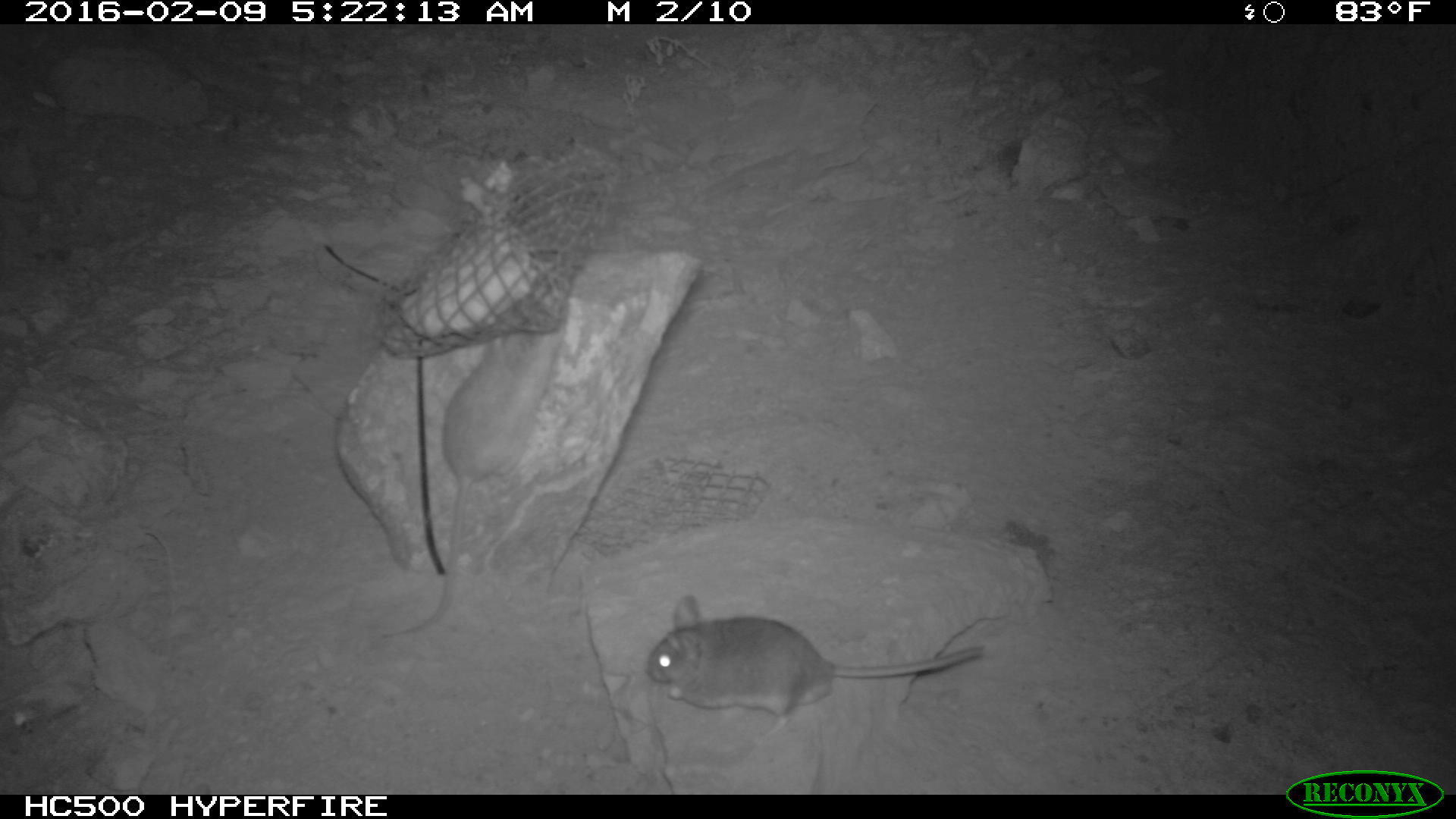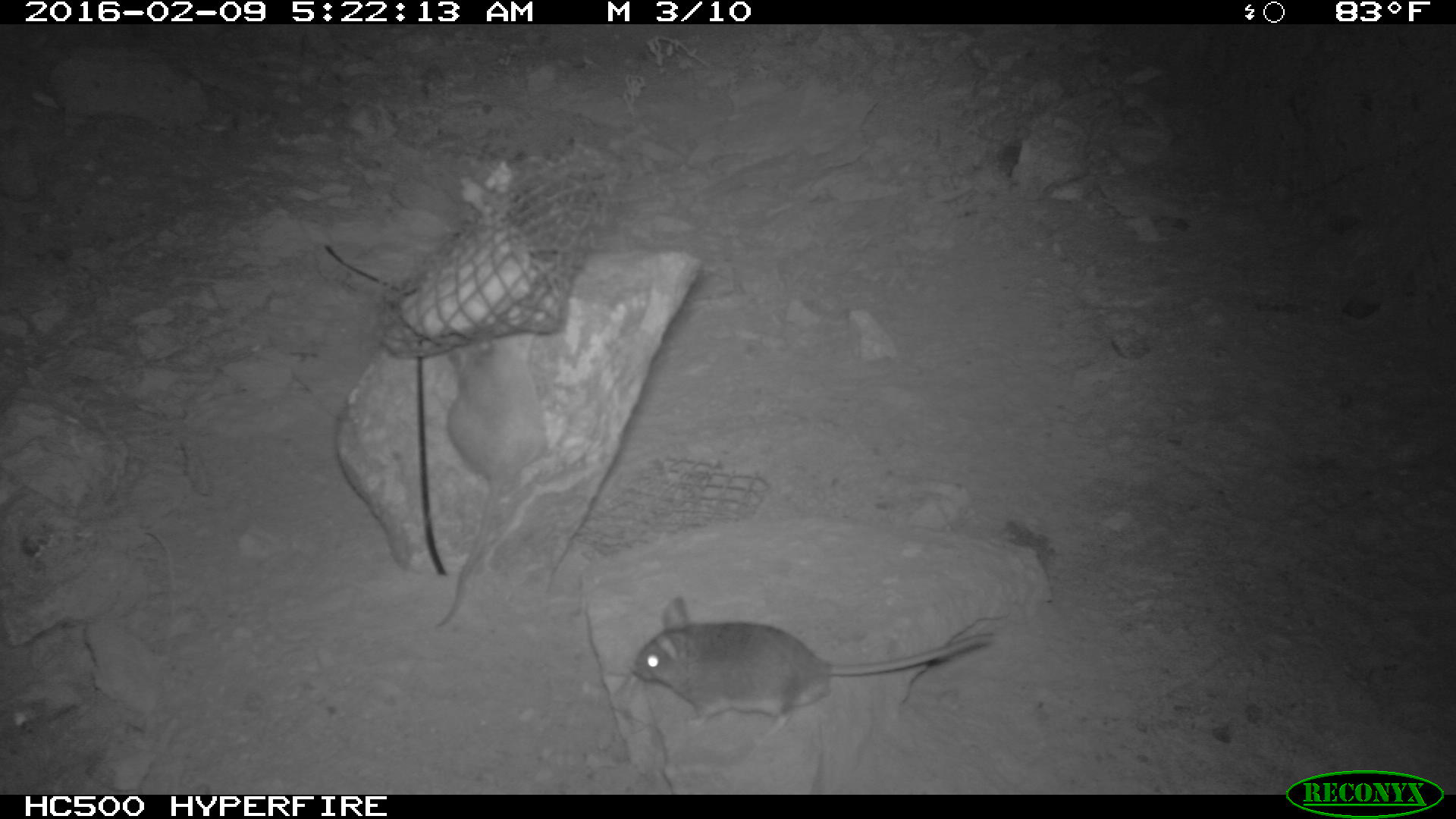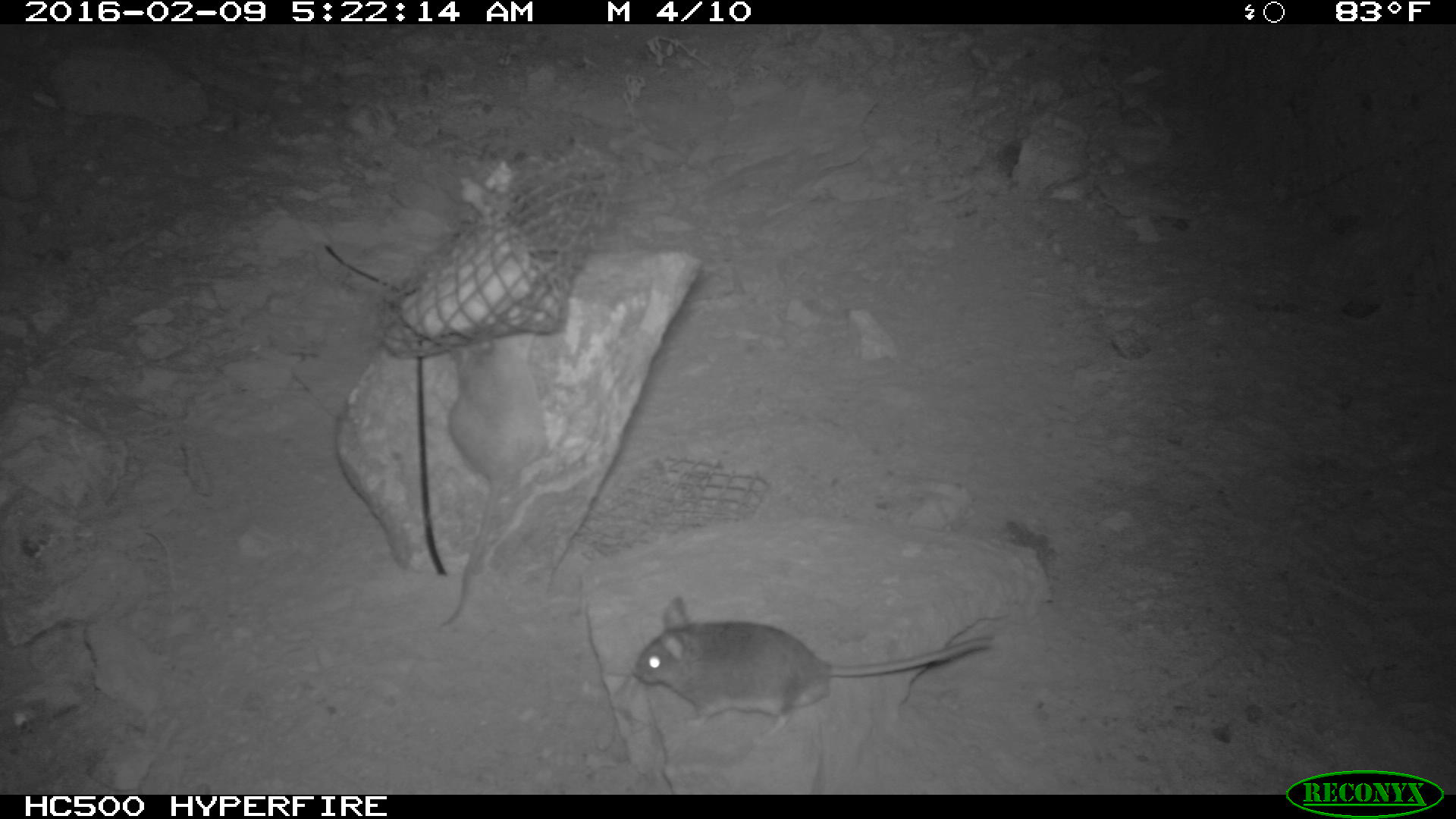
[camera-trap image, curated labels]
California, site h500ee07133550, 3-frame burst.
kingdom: Animalia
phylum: Chordata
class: Mammalia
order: Rodentia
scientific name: Rodentia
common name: rodent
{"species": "rodent (Rodentia)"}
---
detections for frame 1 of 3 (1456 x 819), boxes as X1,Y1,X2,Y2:
rodent: 375,313,567,641; 644,594,984,746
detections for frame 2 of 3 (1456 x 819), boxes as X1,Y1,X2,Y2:
rodent: 628,595,999,730; 435,335,558,626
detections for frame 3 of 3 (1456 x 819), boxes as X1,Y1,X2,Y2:
rodent: 632,594,998,744; 440,336,547,626